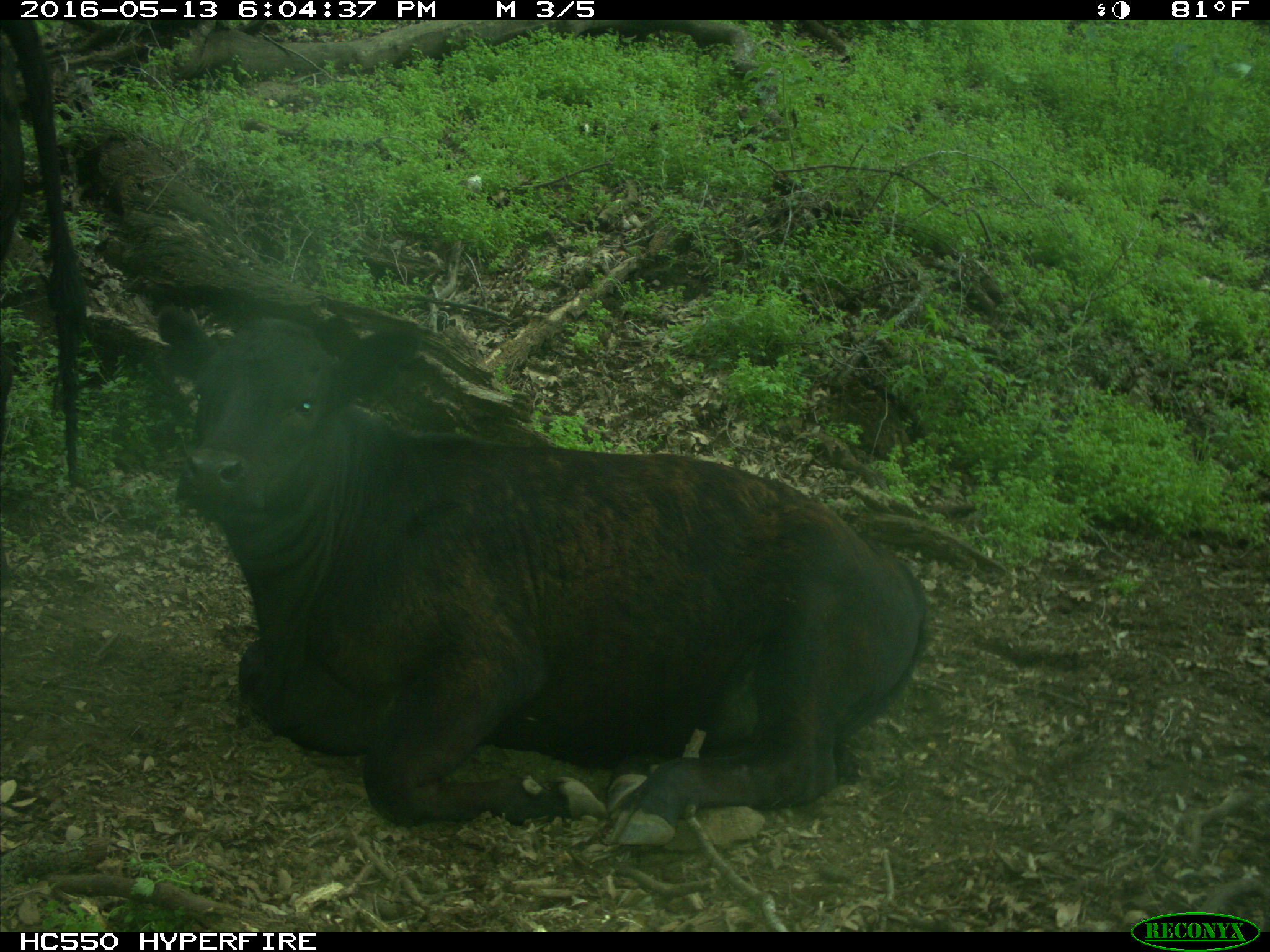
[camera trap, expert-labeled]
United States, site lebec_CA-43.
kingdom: Animalia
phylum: Chordata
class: Mammalia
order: Artiodactyla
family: Bovidae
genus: Bos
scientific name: Bos taurus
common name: domestic cow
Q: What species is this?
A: Bos taurus (domestic cow).